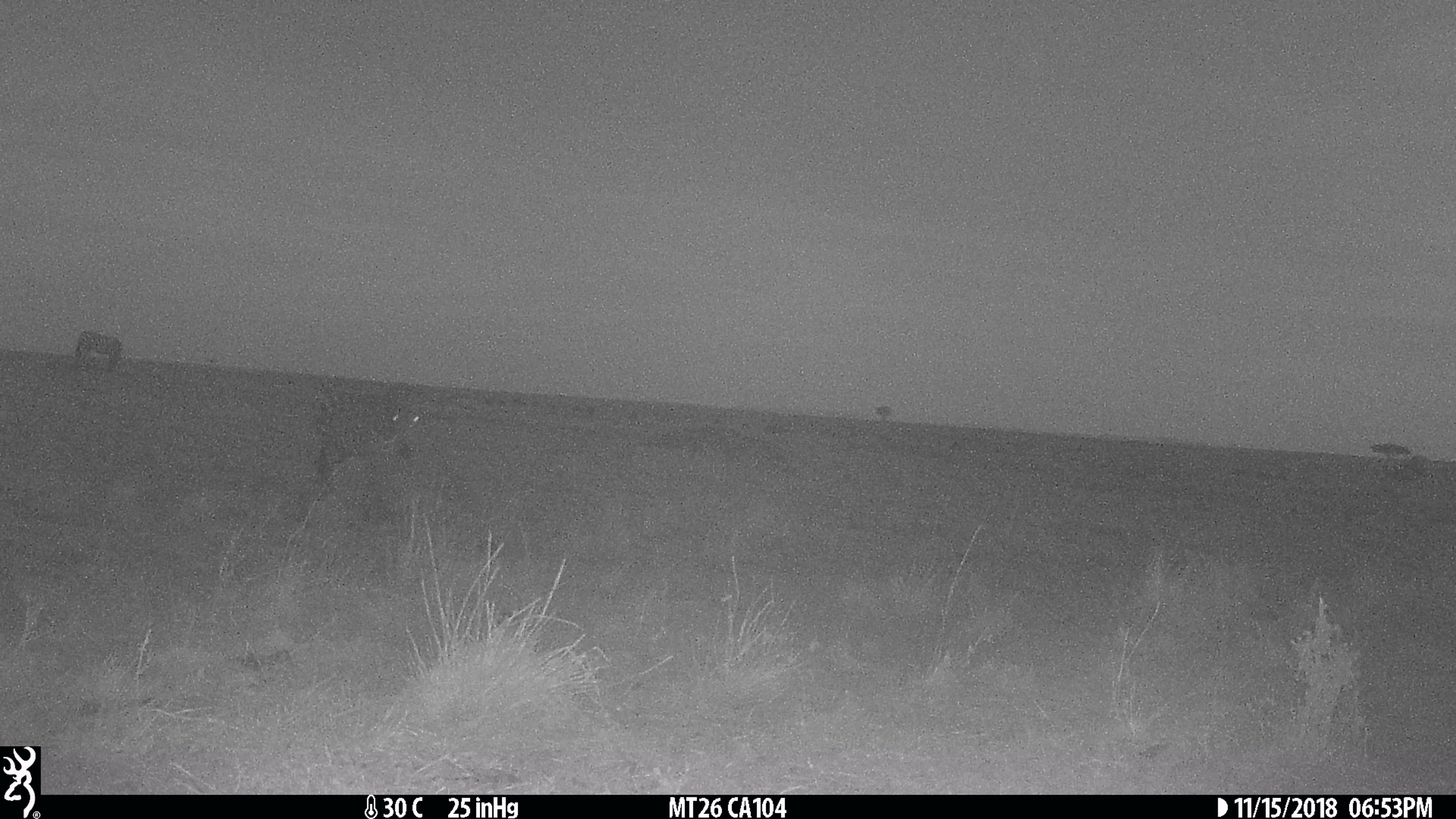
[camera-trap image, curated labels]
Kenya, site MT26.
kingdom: Animalia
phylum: Chordata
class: Mammalia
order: Perissodactyla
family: Equidae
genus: Equus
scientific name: Equus quagga burchellii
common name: burchell's zebra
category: zebra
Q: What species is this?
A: Zebra (burchell's zebra) (Equus quagga burchellii).